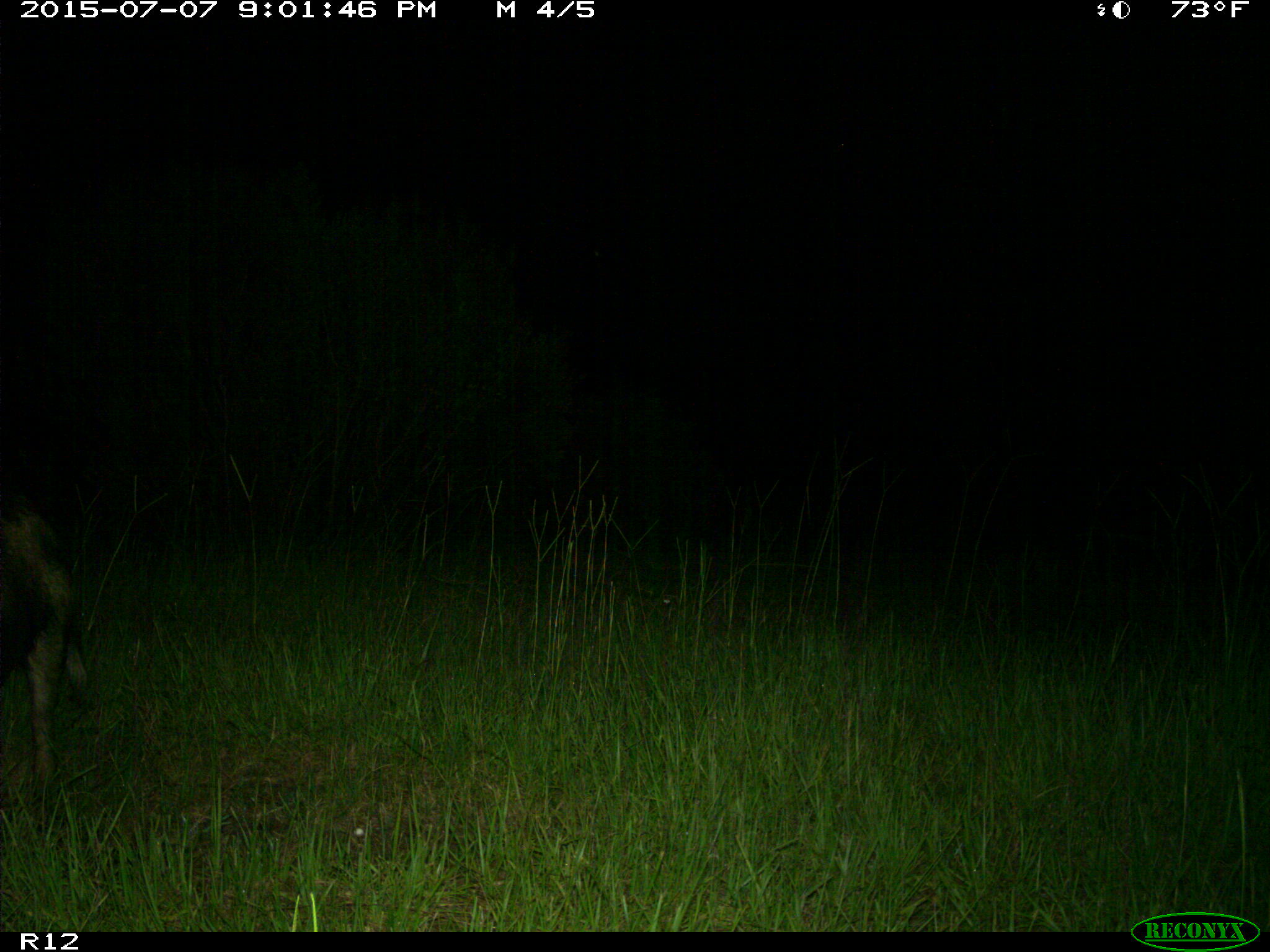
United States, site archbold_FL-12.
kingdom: Animalia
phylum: Chordata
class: Mammalia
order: Artiodactyla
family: Suidae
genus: Sus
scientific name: Sus scrofa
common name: wild boar